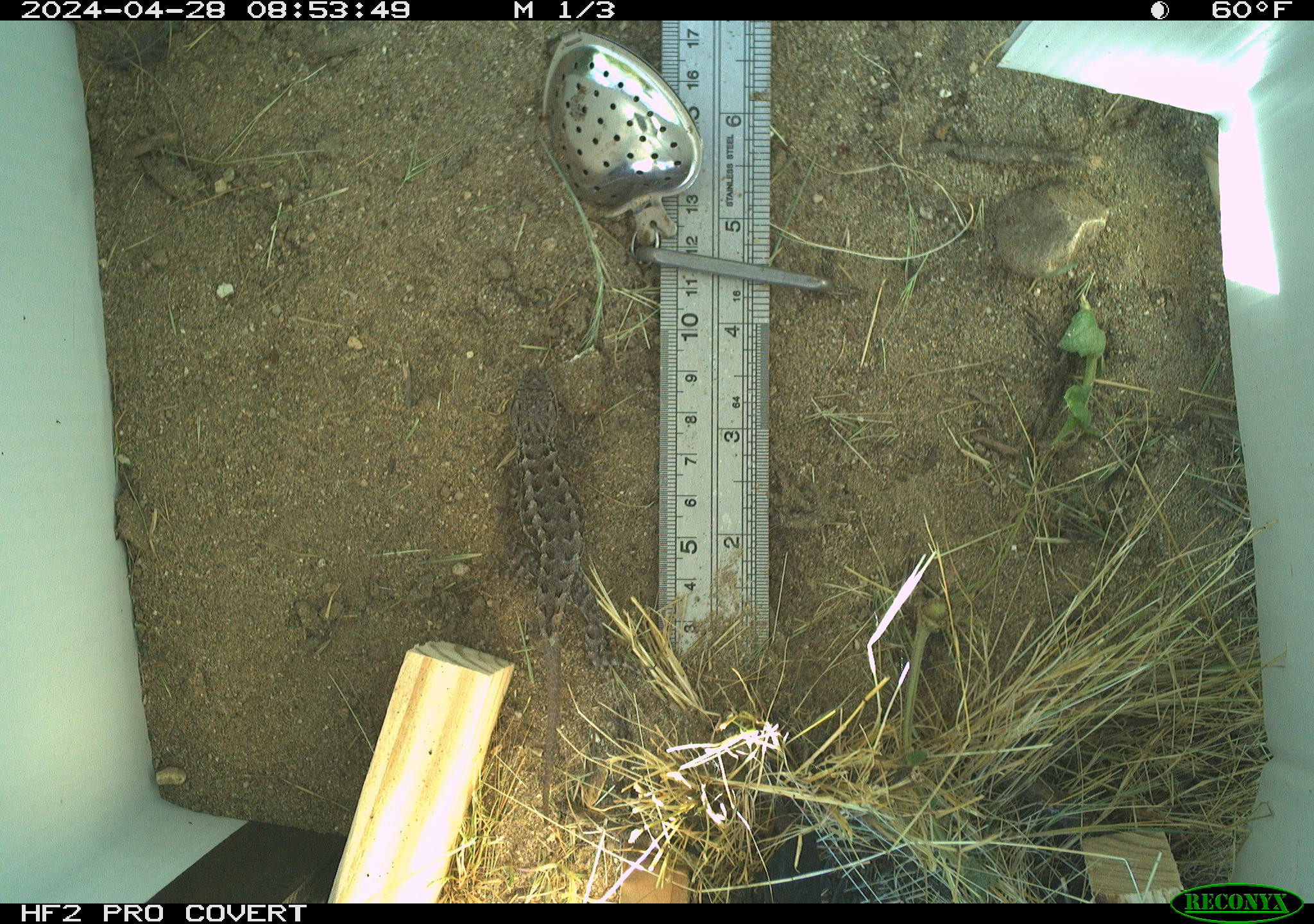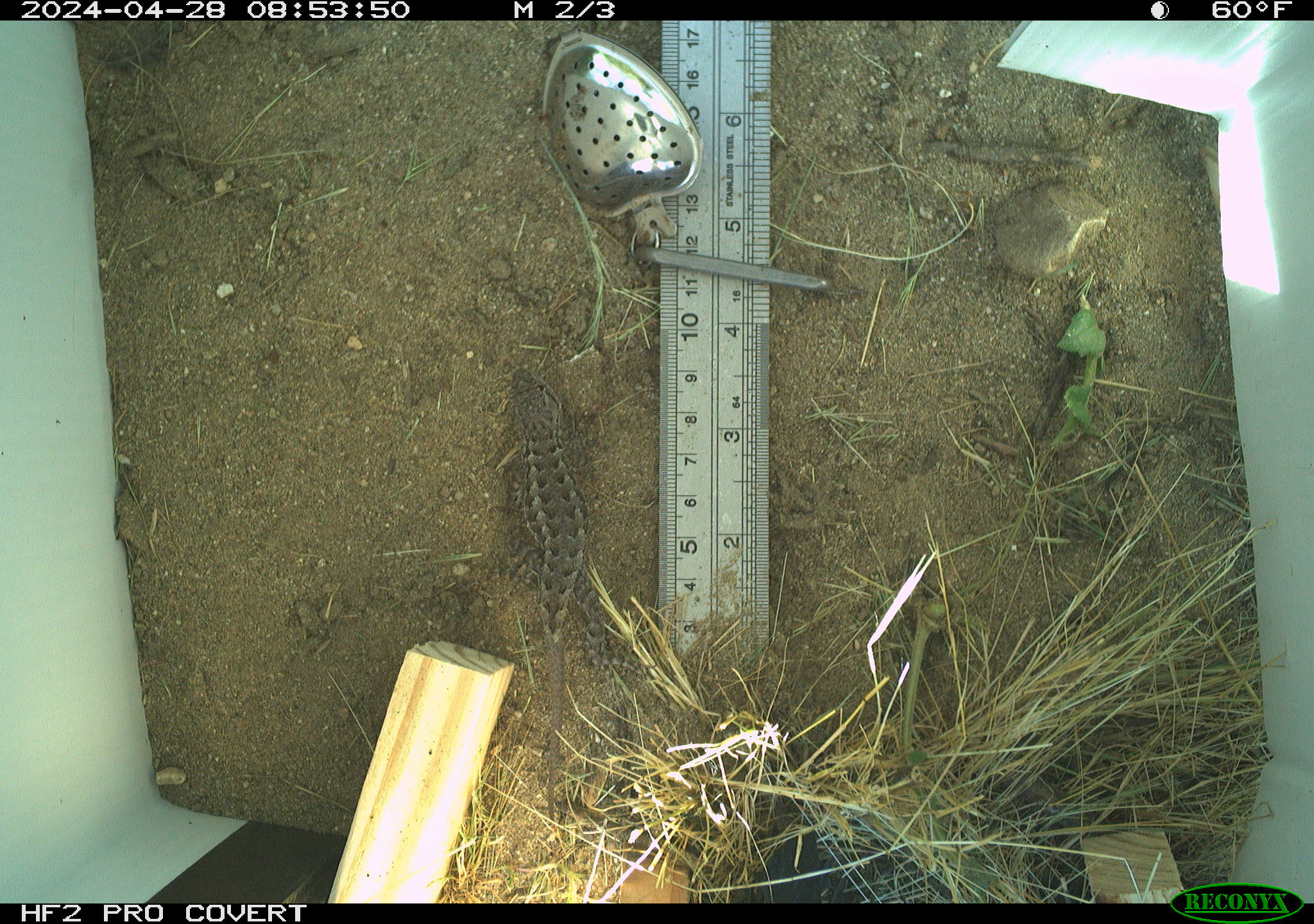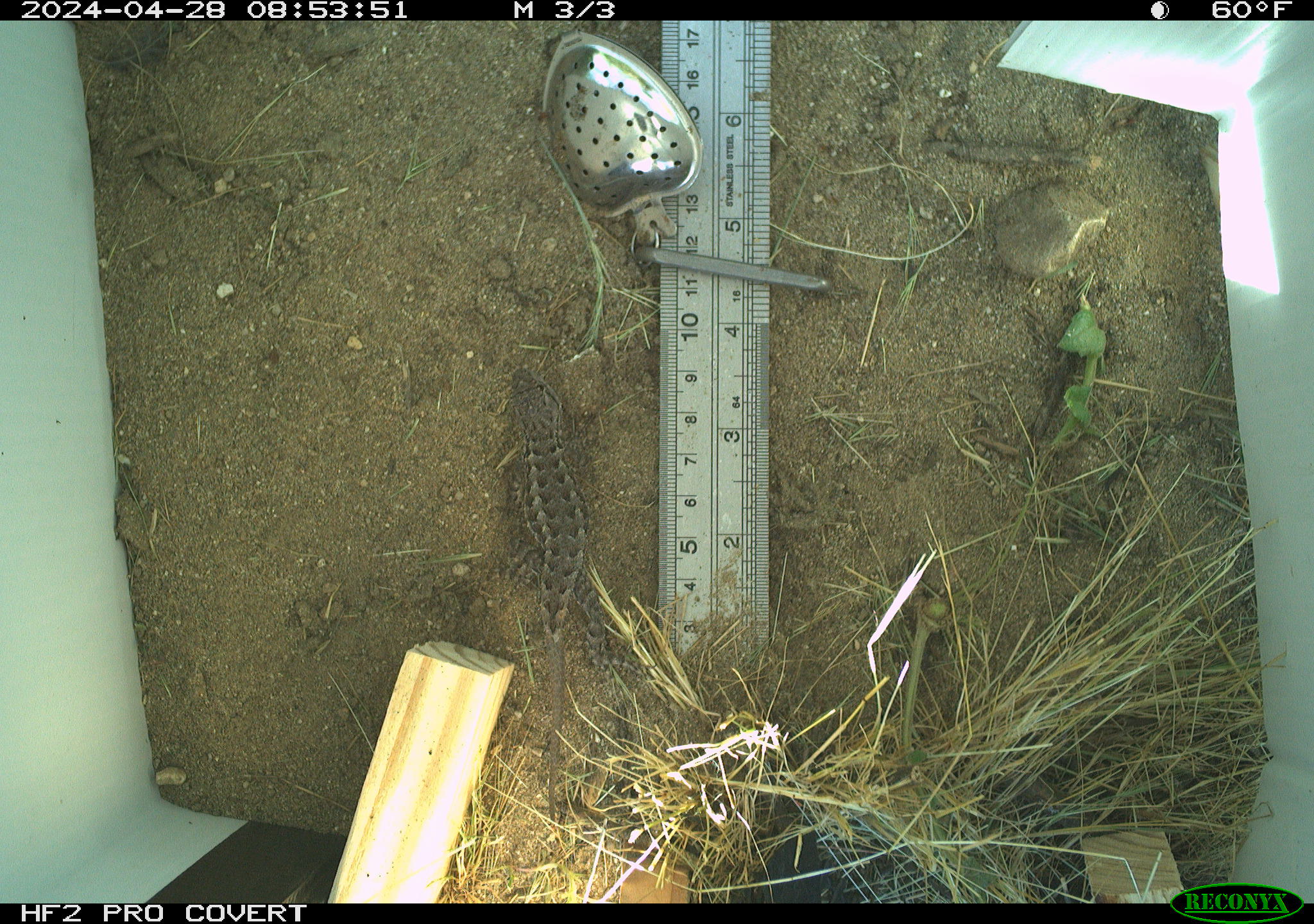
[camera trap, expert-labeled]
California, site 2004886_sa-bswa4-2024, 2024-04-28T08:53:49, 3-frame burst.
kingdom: Animalia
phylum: Chordata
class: Reptilia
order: Squamata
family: Phrynosomatidae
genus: Sceloporus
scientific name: Sceloporus occidentalis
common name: western fence lizard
Western fence lizard (Sceloporus occidentalis).